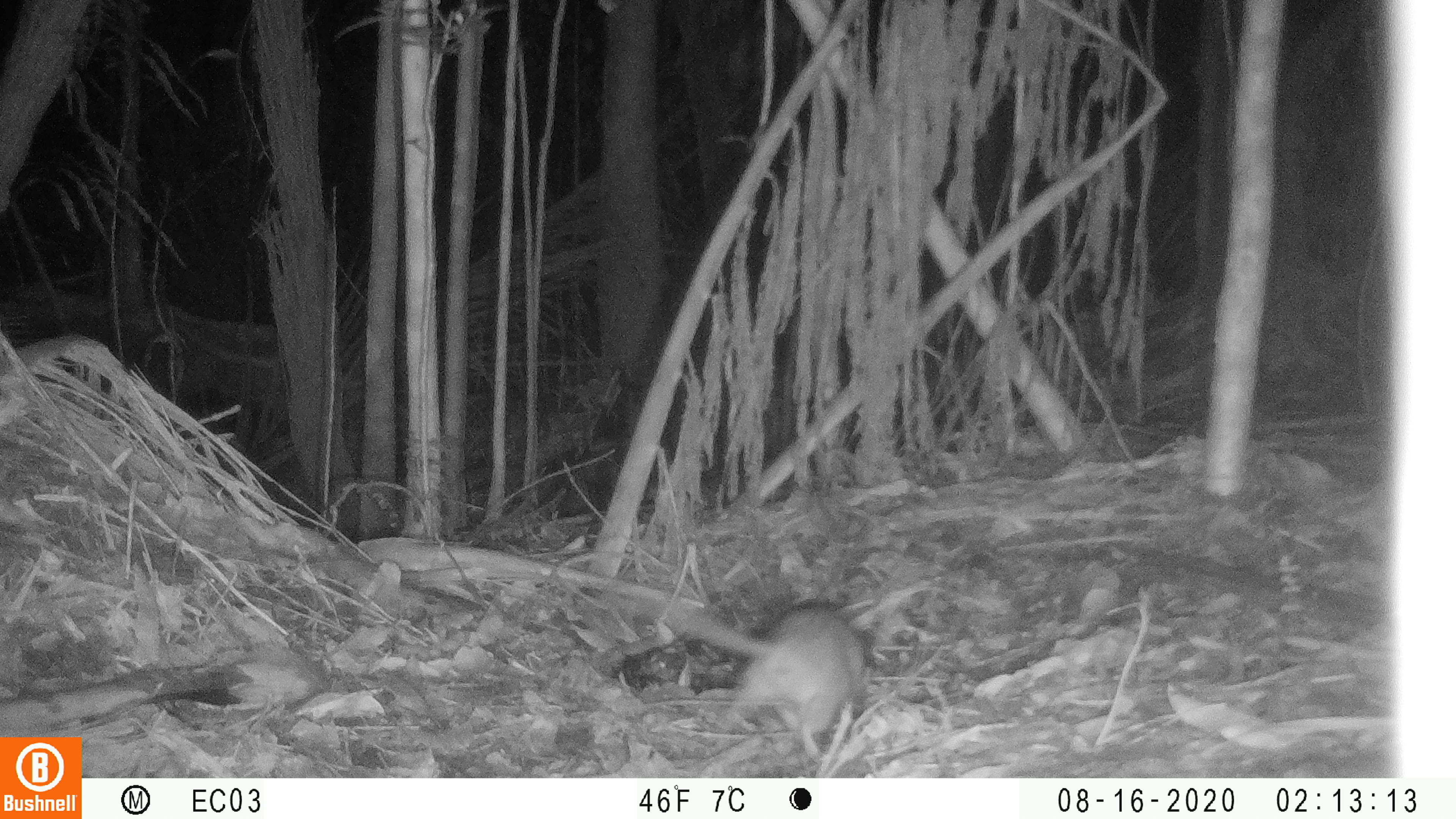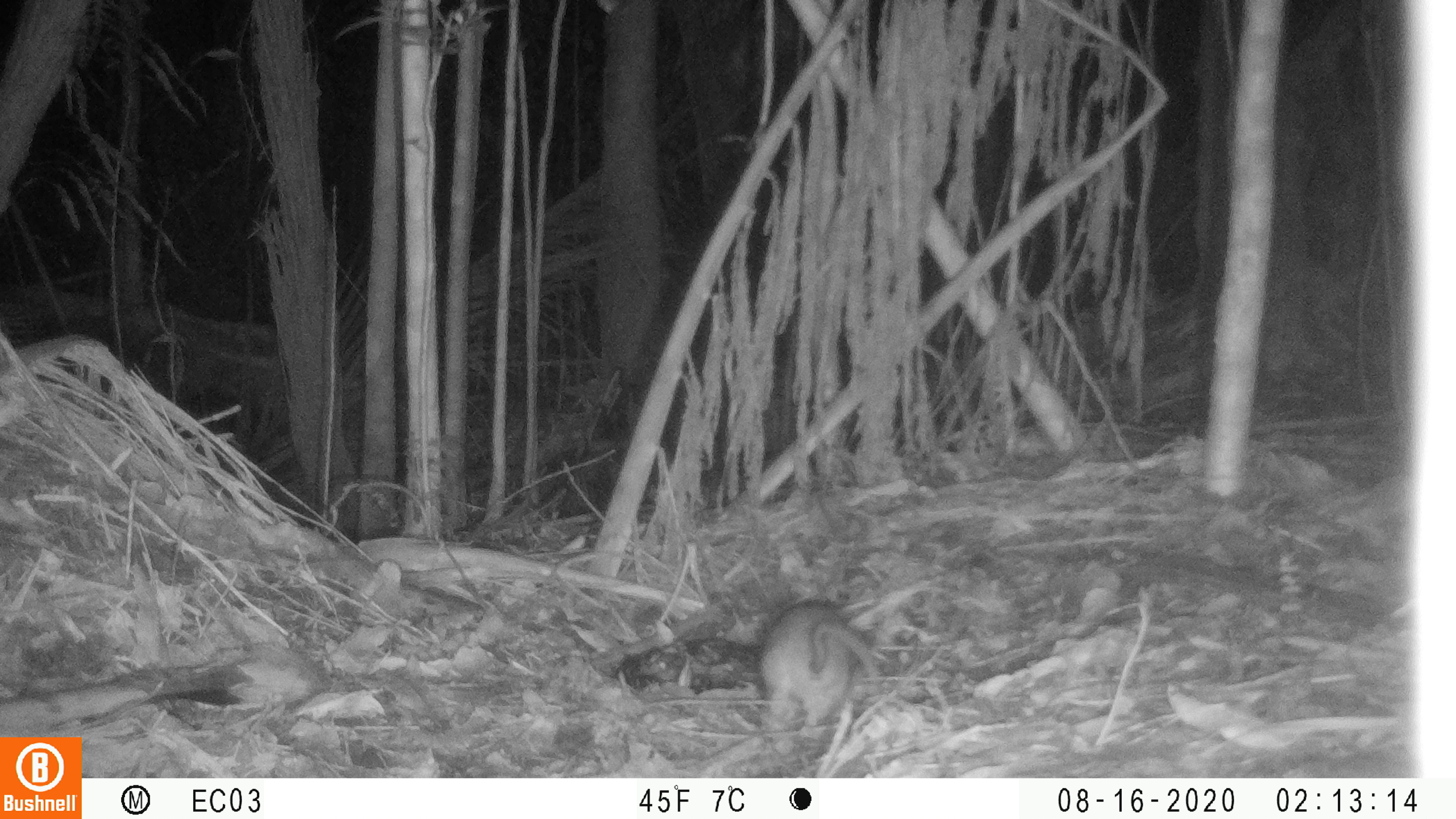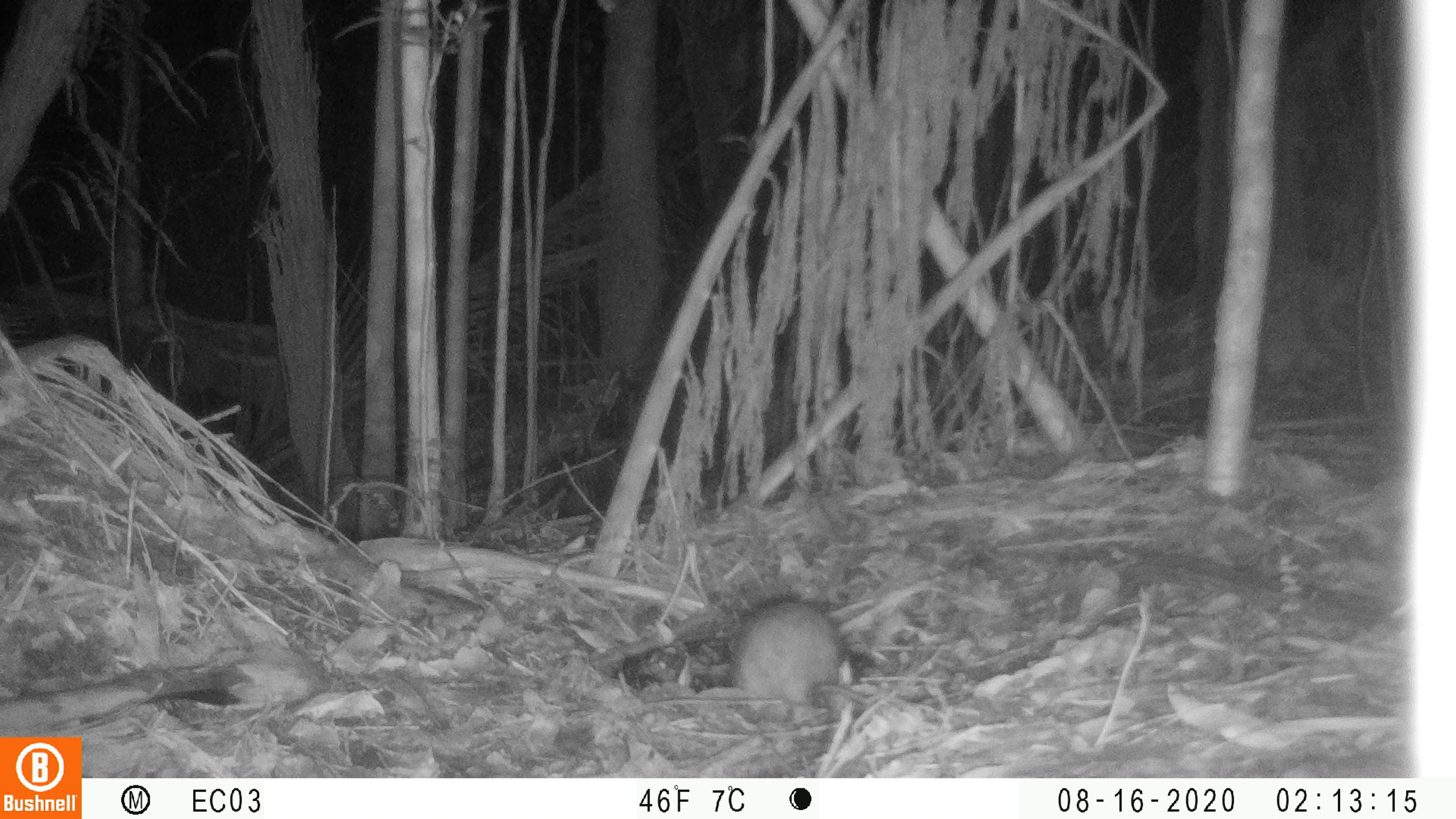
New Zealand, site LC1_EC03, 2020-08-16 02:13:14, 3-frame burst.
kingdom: Animalia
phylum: Chordata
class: Mammalia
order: Rodentia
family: Muridae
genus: Rattus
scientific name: Rattus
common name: rat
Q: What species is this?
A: Rat (Rattus).